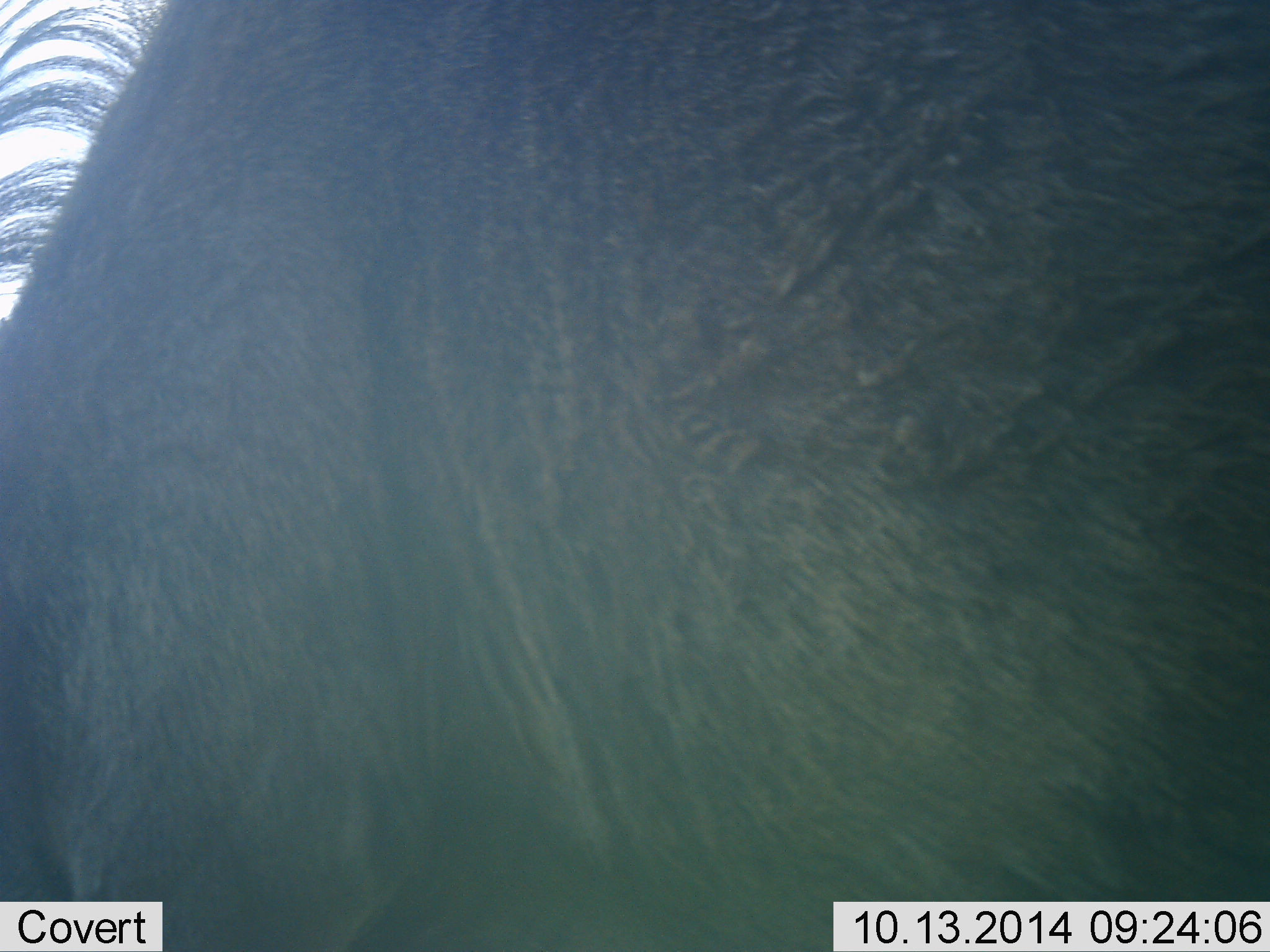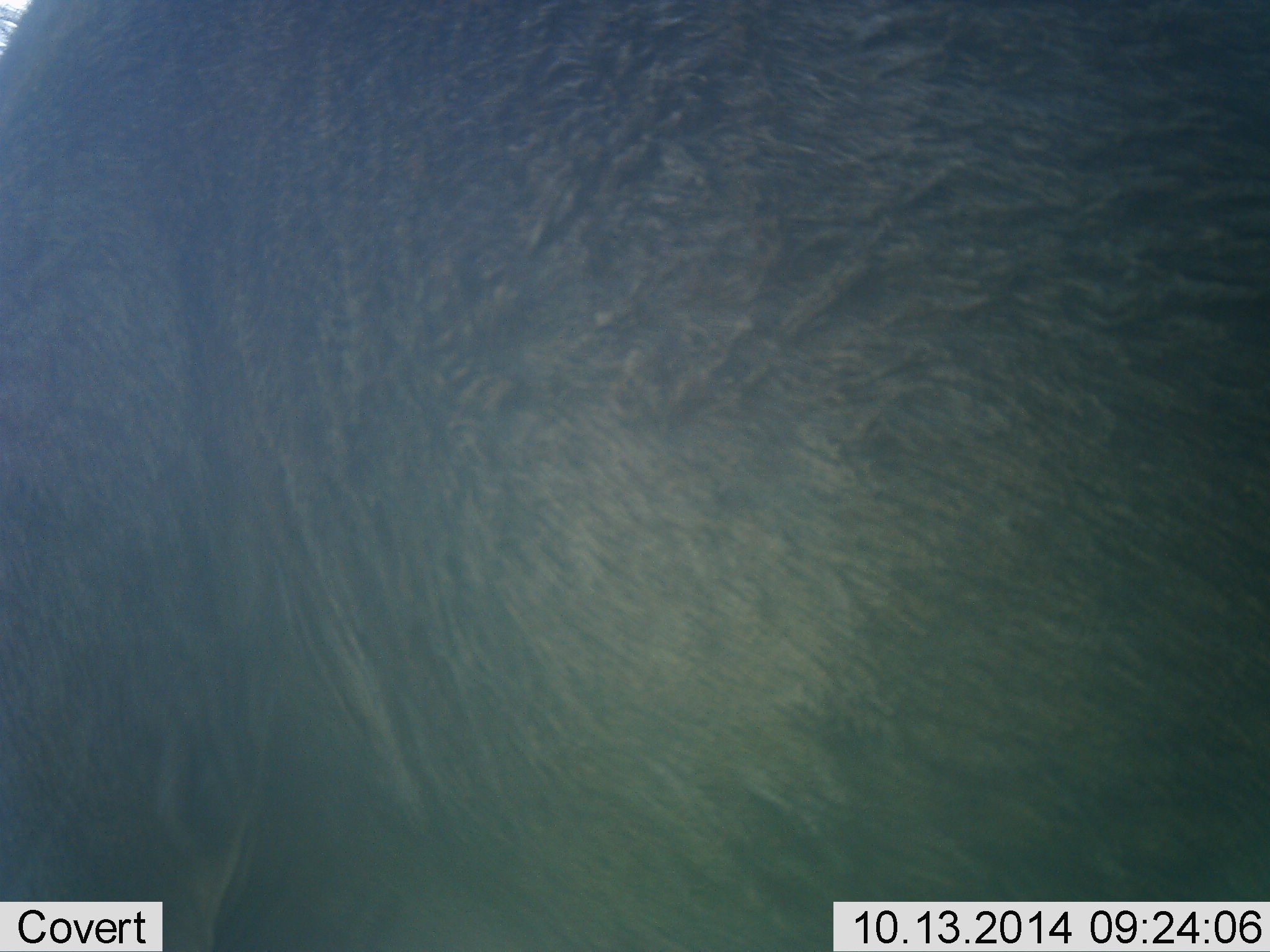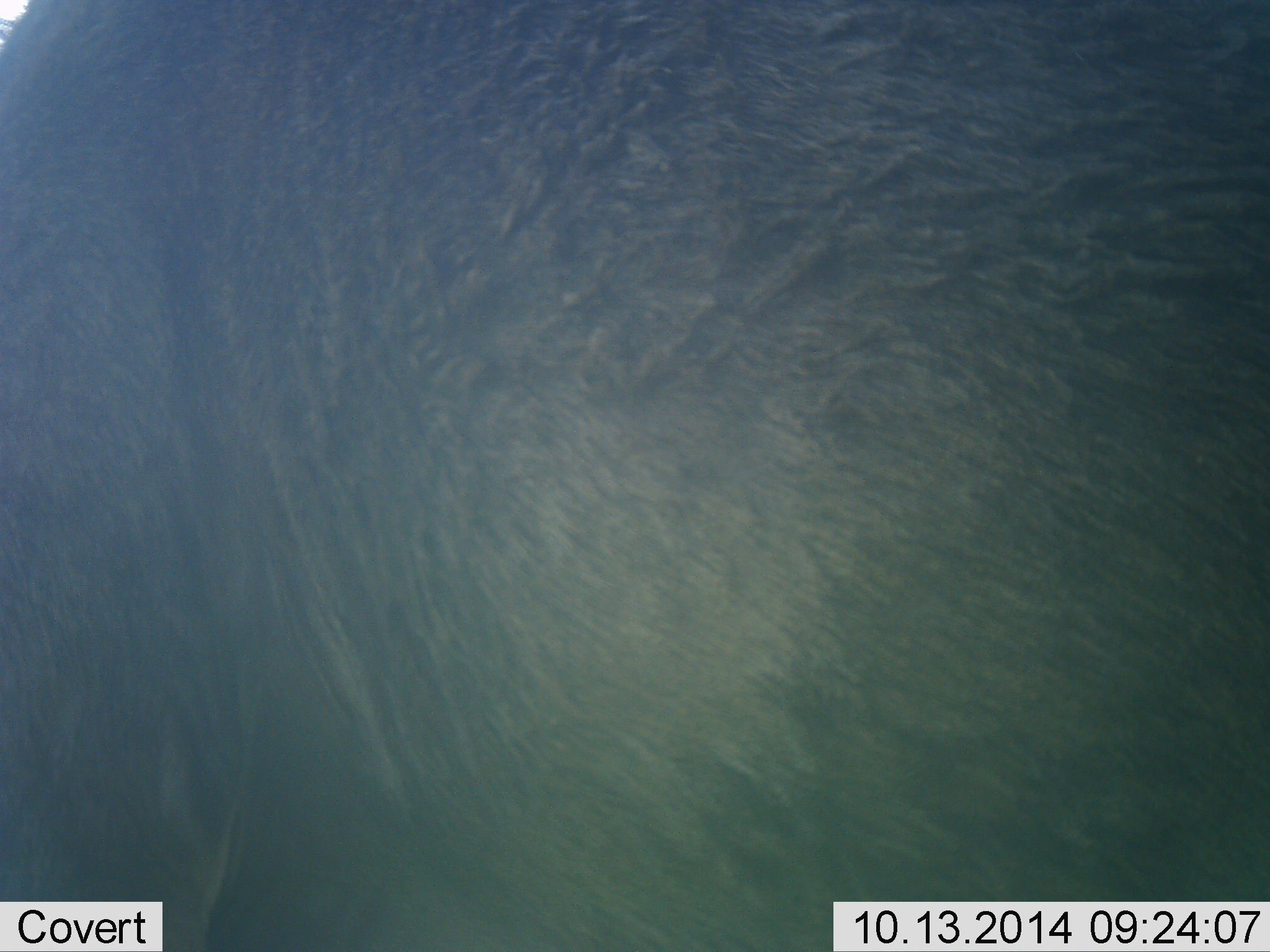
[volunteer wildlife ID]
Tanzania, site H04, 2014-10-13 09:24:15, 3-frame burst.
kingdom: Animalia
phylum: Chordata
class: Mammalia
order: Artiodactyla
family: Bovidae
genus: Connochaetes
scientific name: Connochaetes taurinus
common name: blue wildebeest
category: wildebeest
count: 1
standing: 70%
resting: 0%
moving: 20%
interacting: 10%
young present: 0%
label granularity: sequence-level